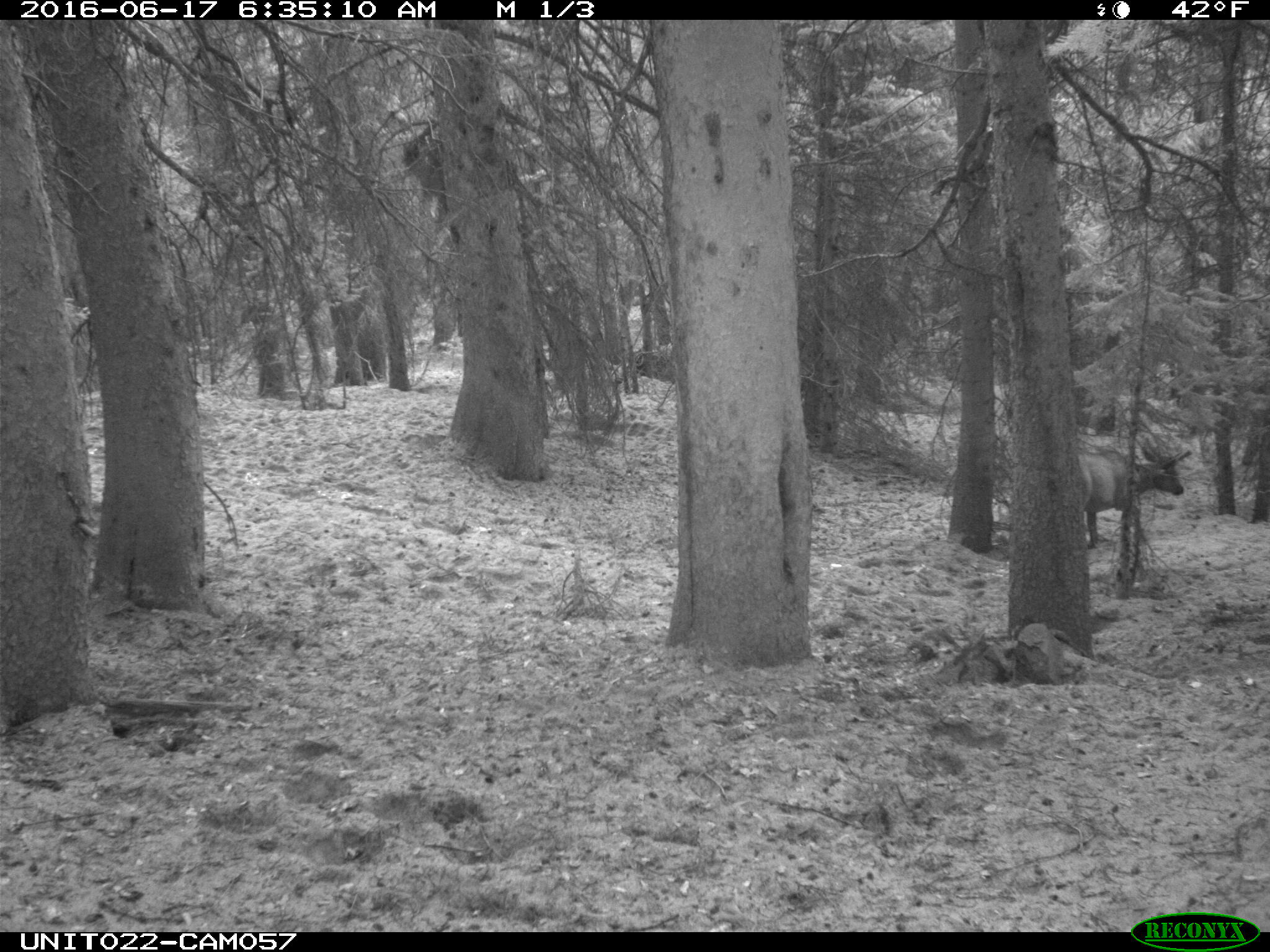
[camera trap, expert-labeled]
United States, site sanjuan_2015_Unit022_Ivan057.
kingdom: Animalia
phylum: Chordata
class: Mammalia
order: Artiodactyla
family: Cervidae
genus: Cervus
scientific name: Cervus elaphus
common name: red deer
Cervus elaphus (red deer).